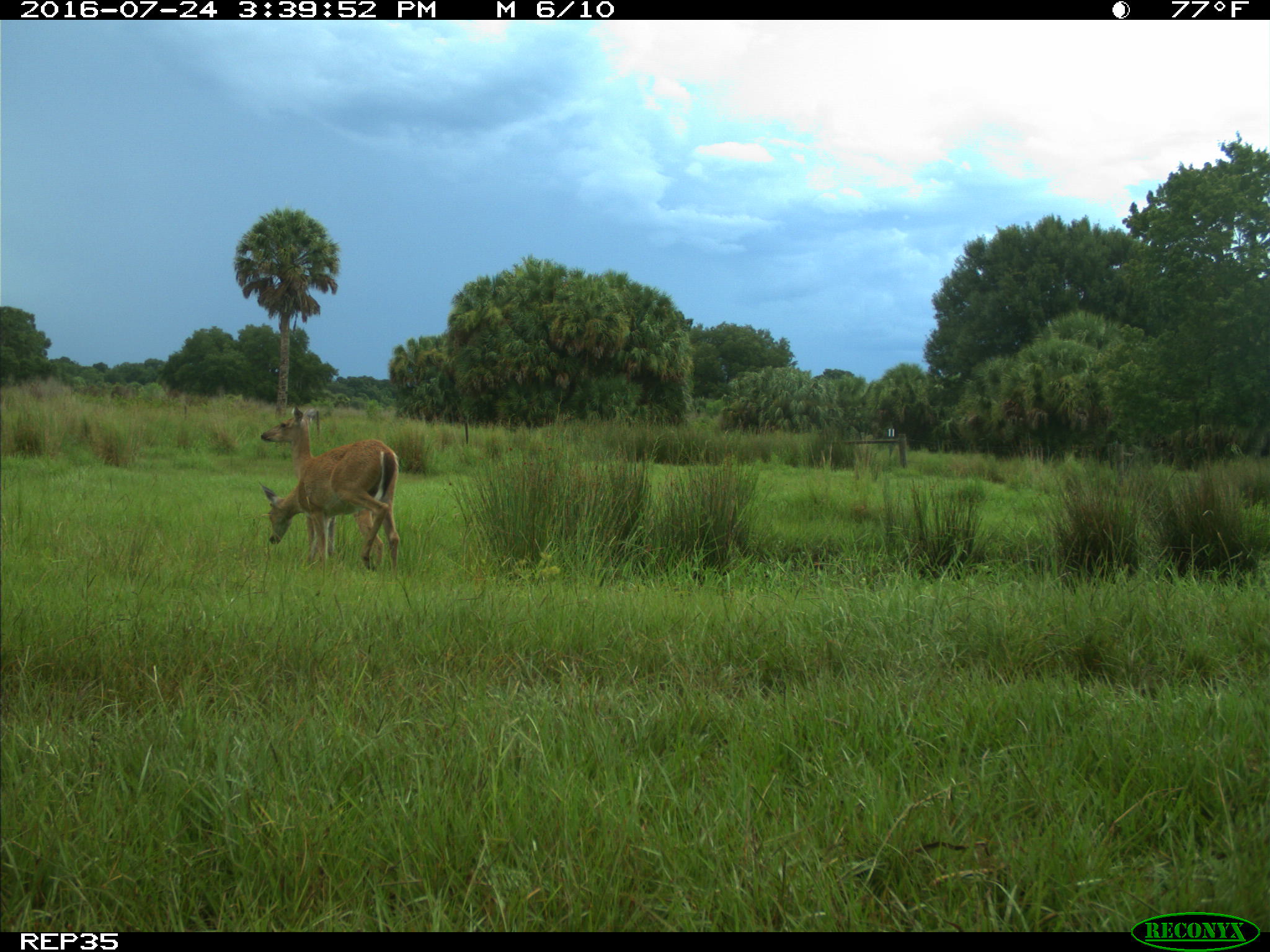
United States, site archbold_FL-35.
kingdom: Animalia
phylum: Chordata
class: Mammalia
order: Artiodactyla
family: Cervidae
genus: Odocoileus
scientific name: Odocoileus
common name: deer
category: unidentified deer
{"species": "unidentified deer (deer) (Odocoileus)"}